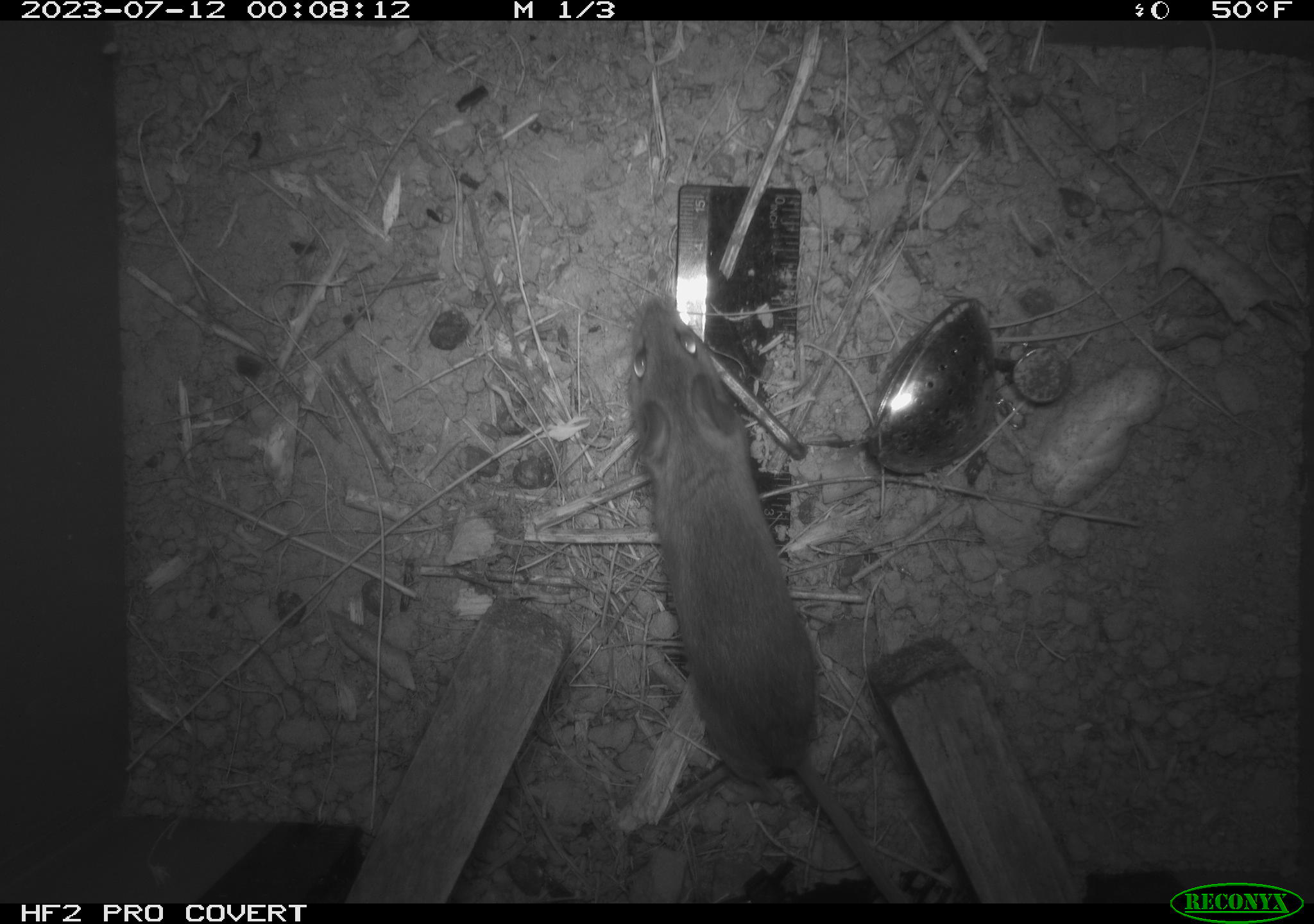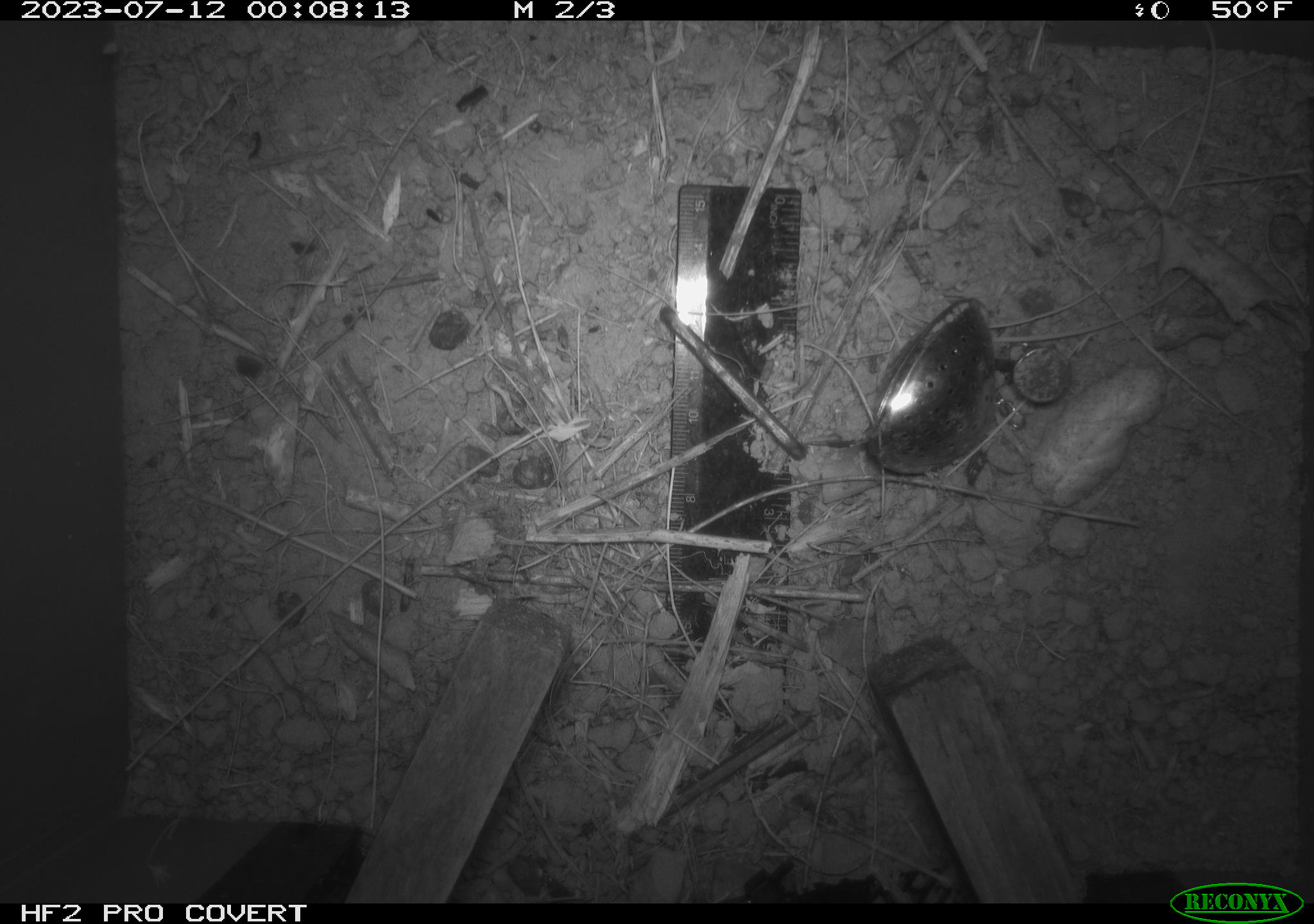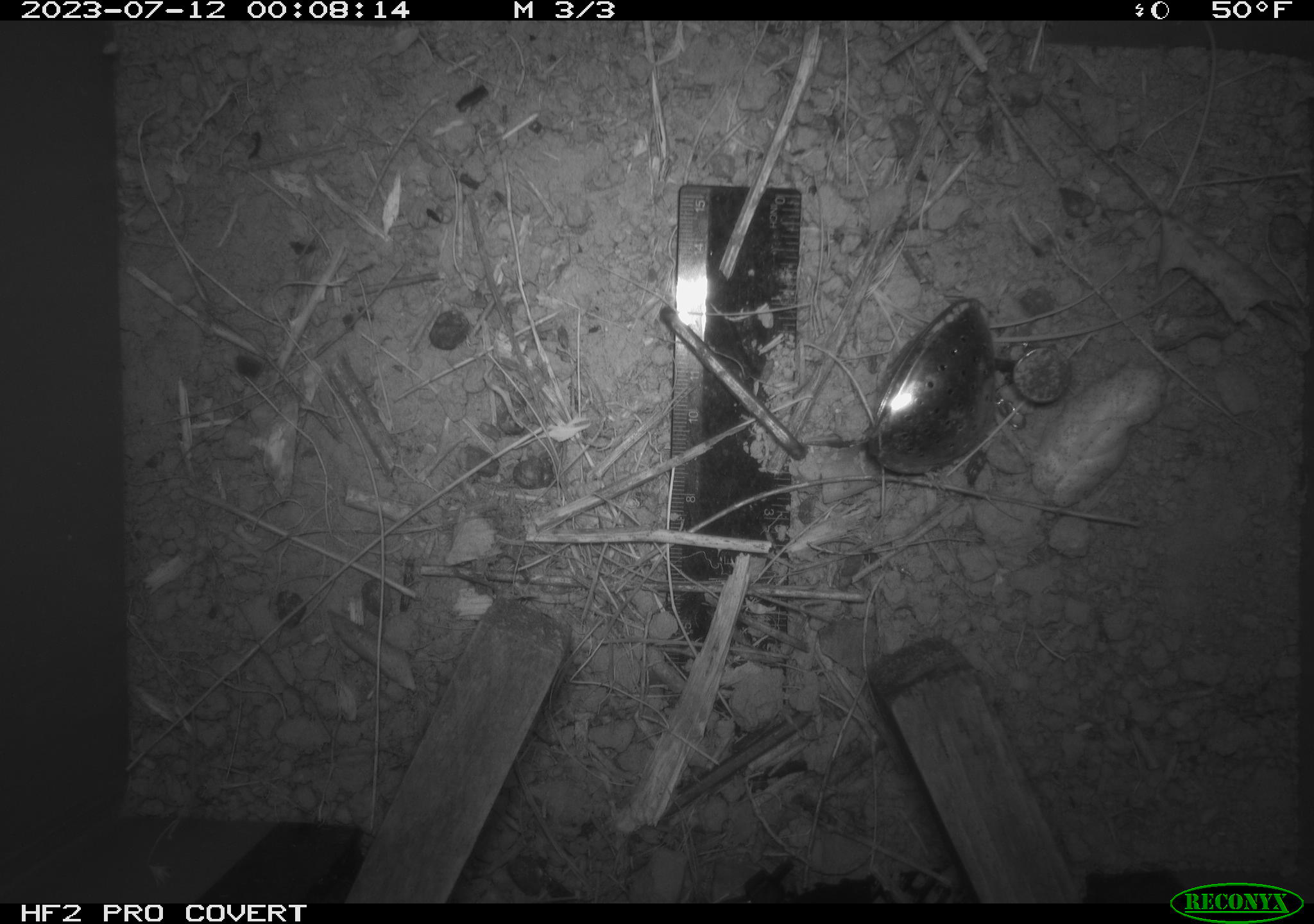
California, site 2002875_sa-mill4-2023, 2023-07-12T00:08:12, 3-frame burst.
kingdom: Animalia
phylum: Chordata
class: Mammalia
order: Rodentia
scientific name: Rodentia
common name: mouse species